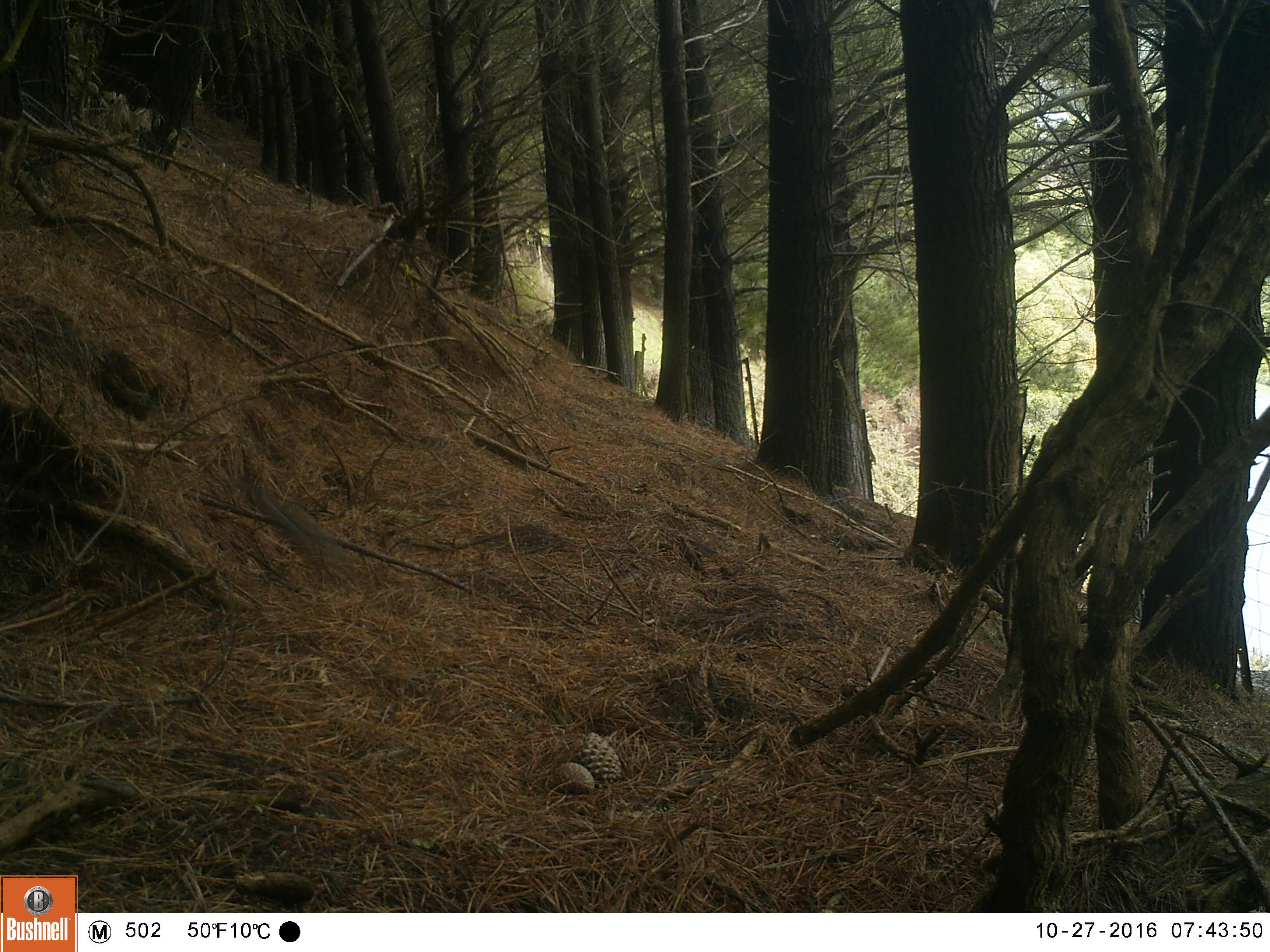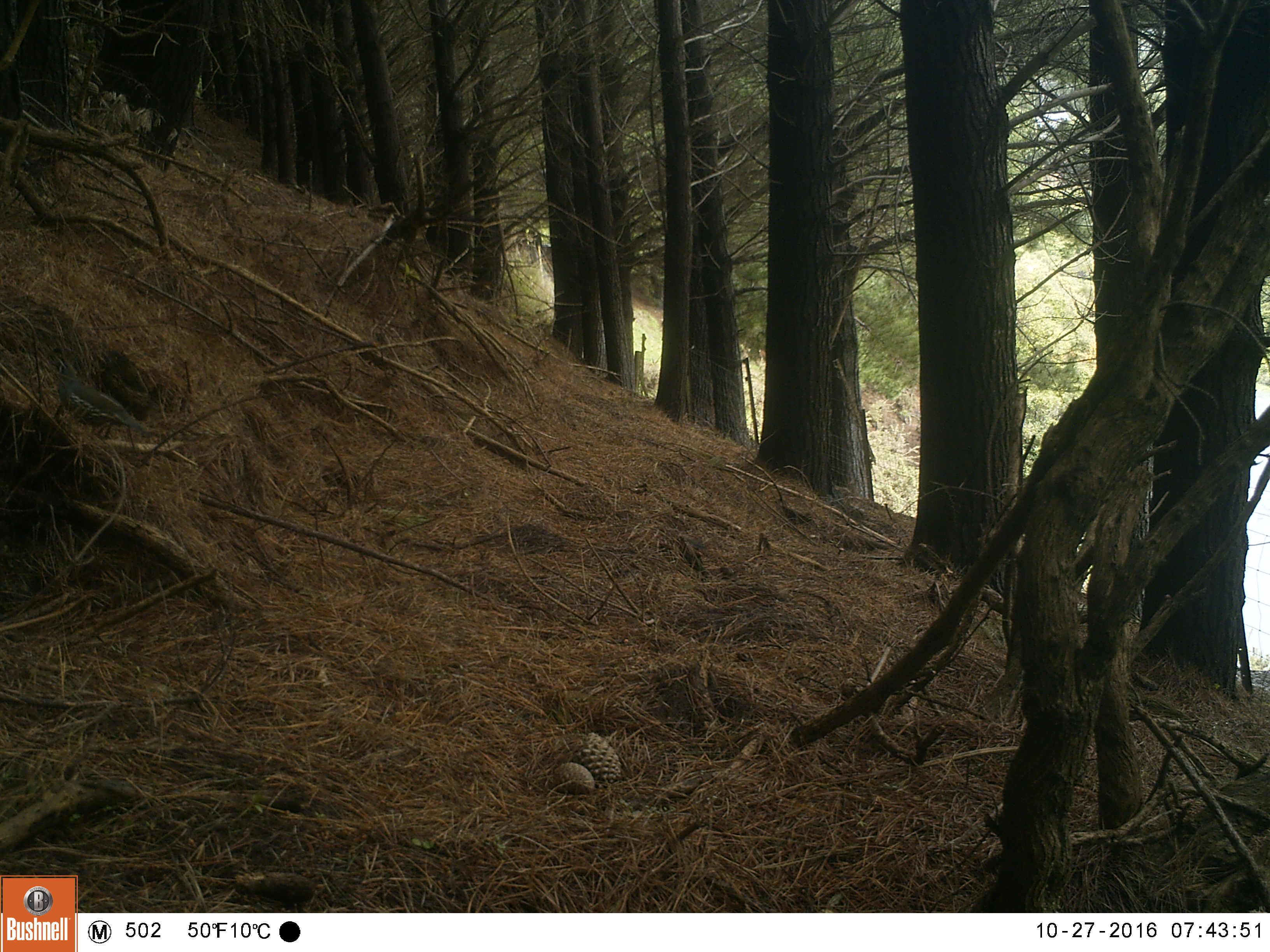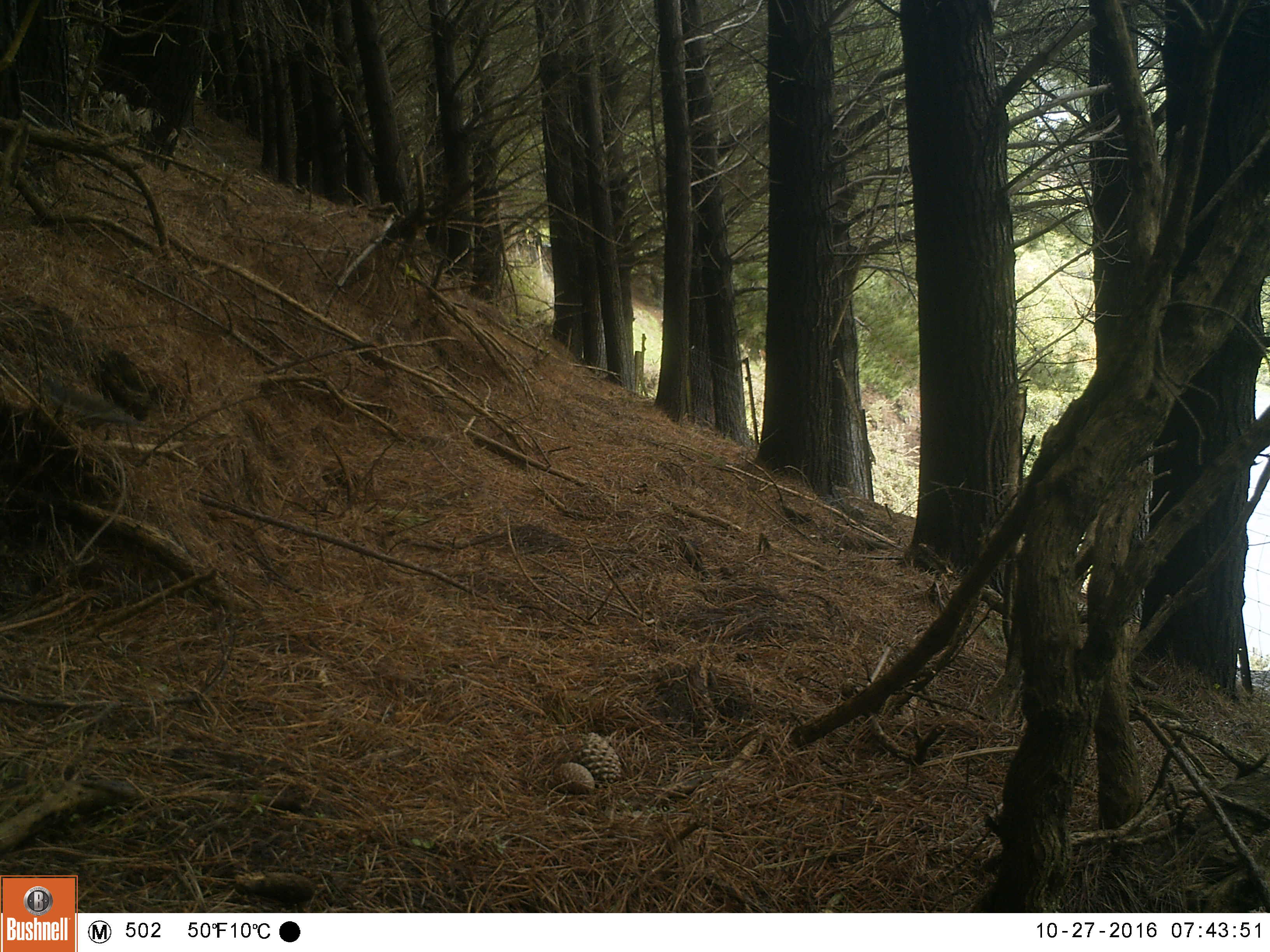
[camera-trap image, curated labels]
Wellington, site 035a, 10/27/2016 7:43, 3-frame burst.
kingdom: Animalia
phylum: Chordata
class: Aves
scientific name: Aves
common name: bird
Bird (Aves).